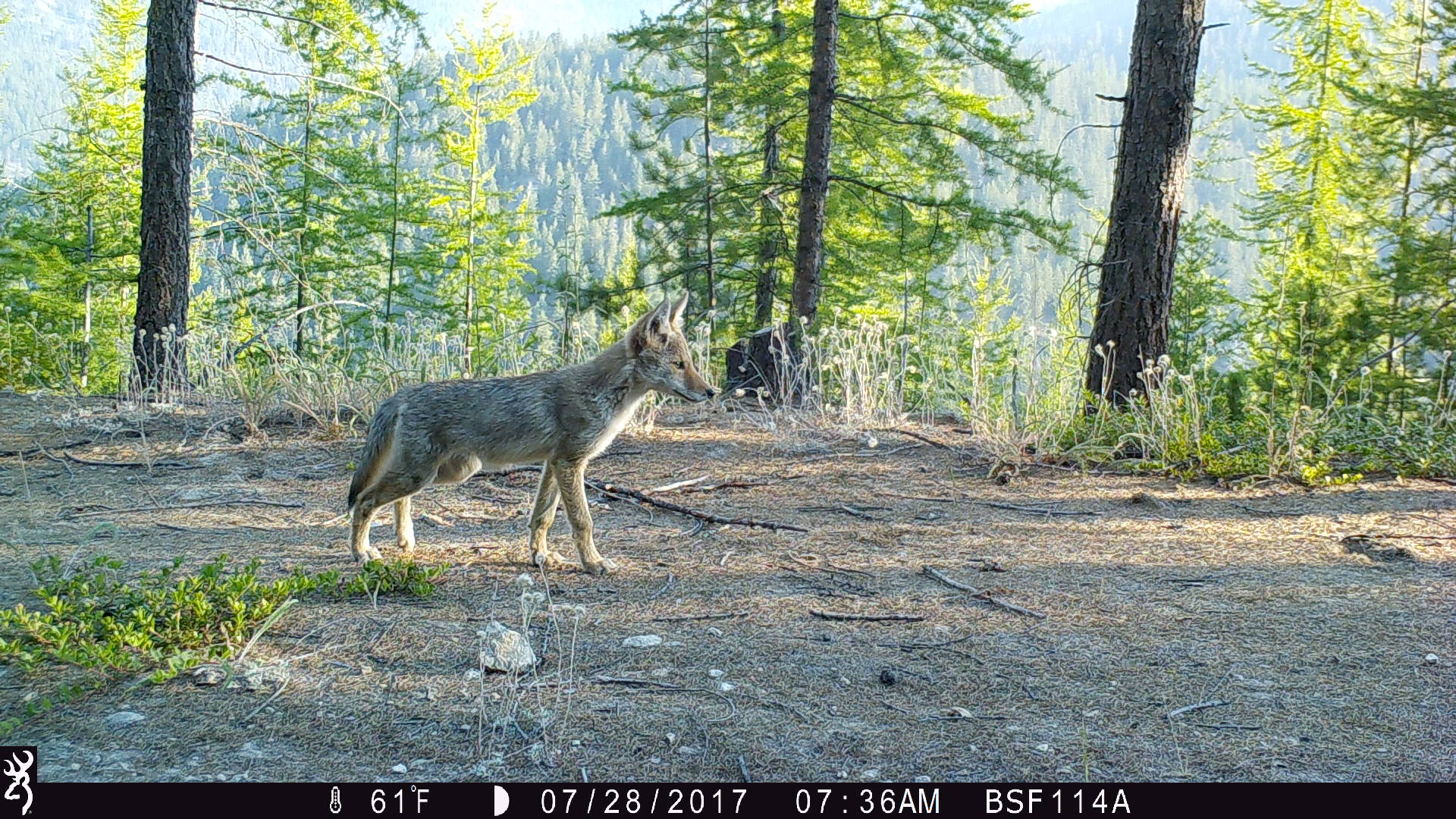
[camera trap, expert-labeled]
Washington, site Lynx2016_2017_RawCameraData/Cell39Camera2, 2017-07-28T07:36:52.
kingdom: Animalia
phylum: Chordata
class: Mammalia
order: Carnivora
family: Canidae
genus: Canis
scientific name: Canis latrans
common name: coyote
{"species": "Canis latrans (coyote)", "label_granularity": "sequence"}